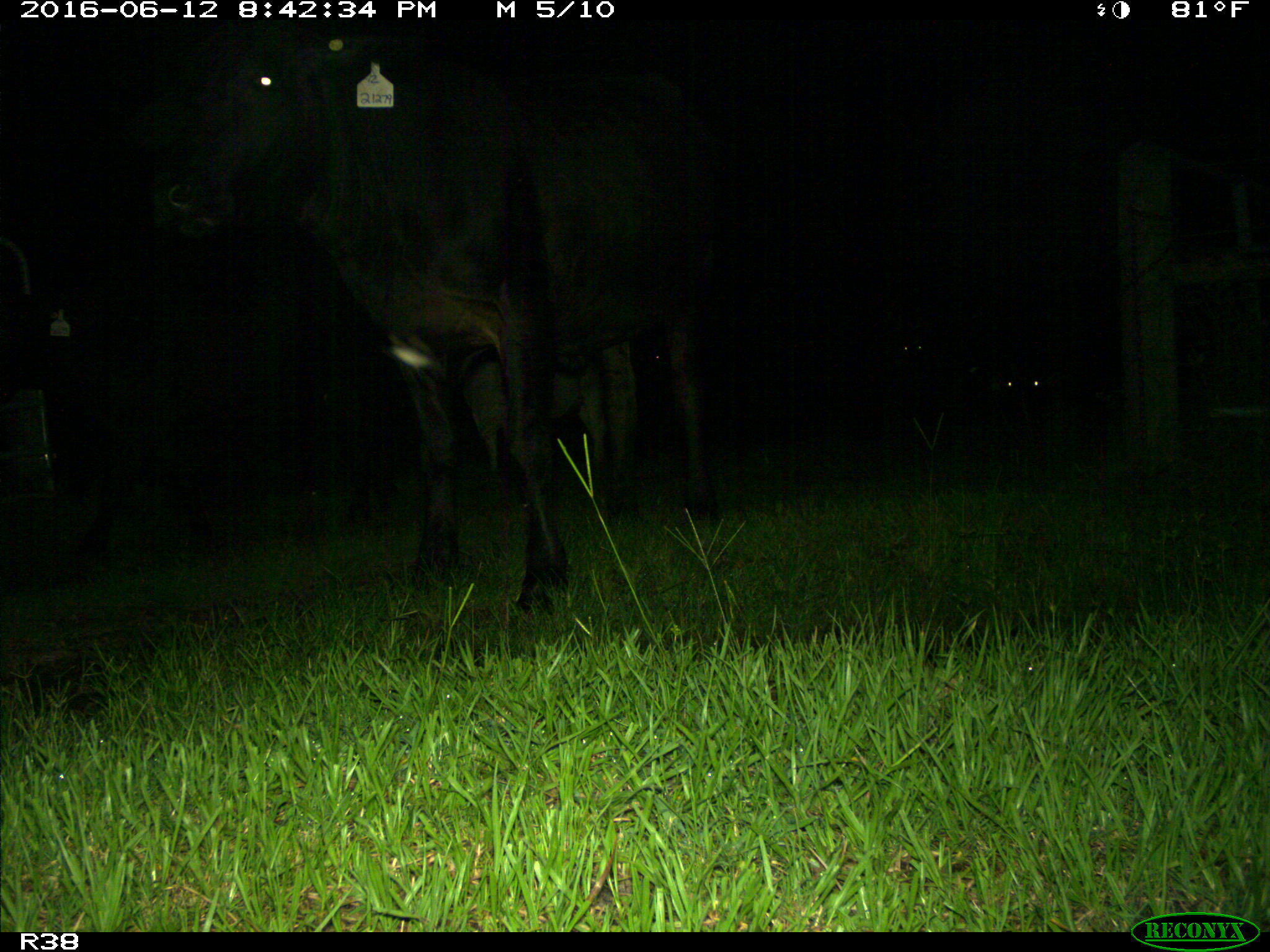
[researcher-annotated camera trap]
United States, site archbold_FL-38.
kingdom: Animalia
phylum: Chordata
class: Mammalia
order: Artiodactyla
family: Bovidae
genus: Bos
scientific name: Bos taurus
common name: domestic cow